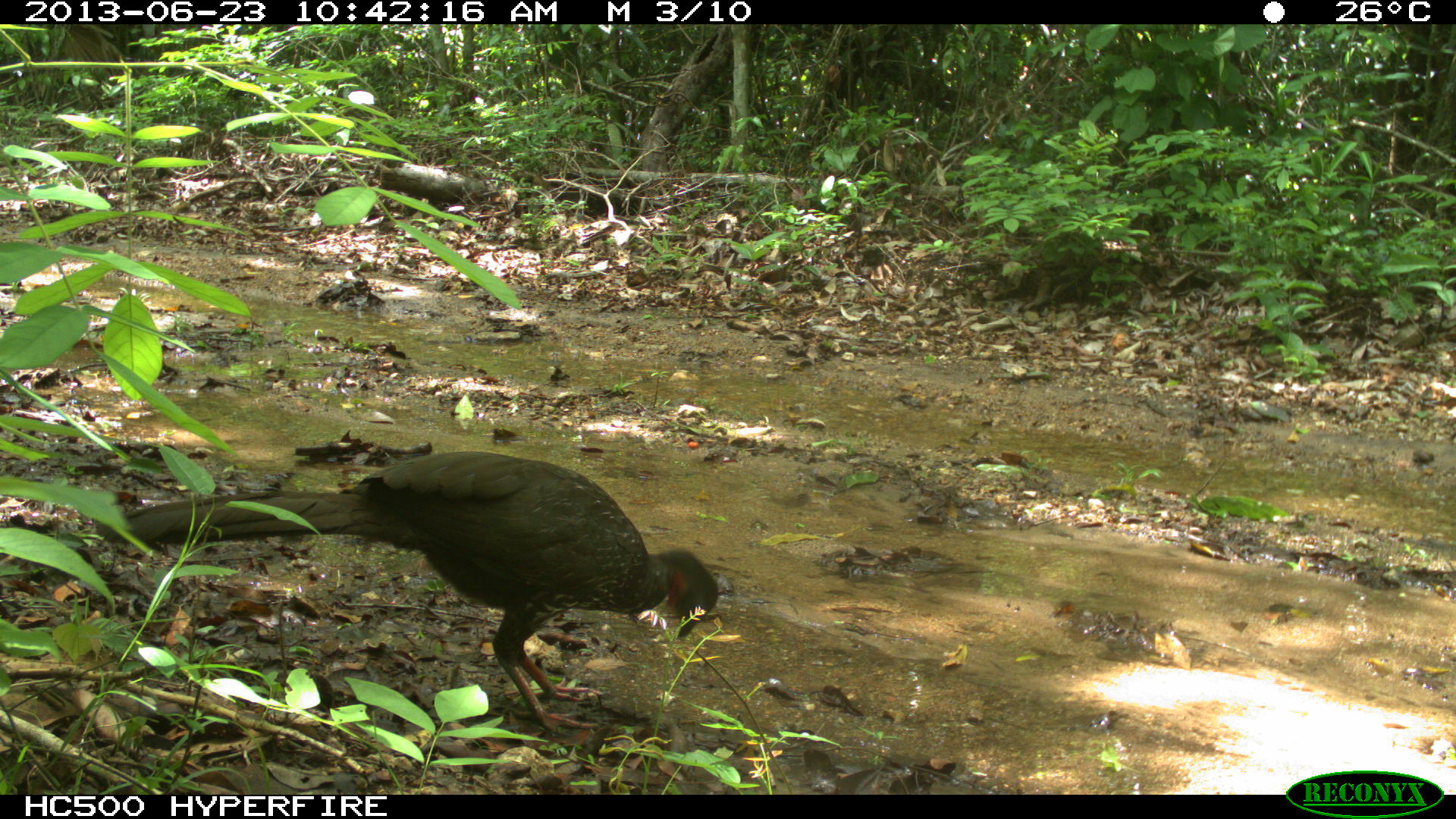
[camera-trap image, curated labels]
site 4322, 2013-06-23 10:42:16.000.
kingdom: Animalia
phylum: Chordata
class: Aves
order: Galliformes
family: Cracidae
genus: Penelope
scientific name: Penelope purpurascens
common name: crested guan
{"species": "Penelope purpurascens (crested guan)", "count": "1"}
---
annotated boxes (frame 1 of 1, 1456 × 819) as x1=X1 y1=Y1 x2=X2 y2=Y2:
penelope purpurascens: x1=95 y1=451 x2=718 y2=735